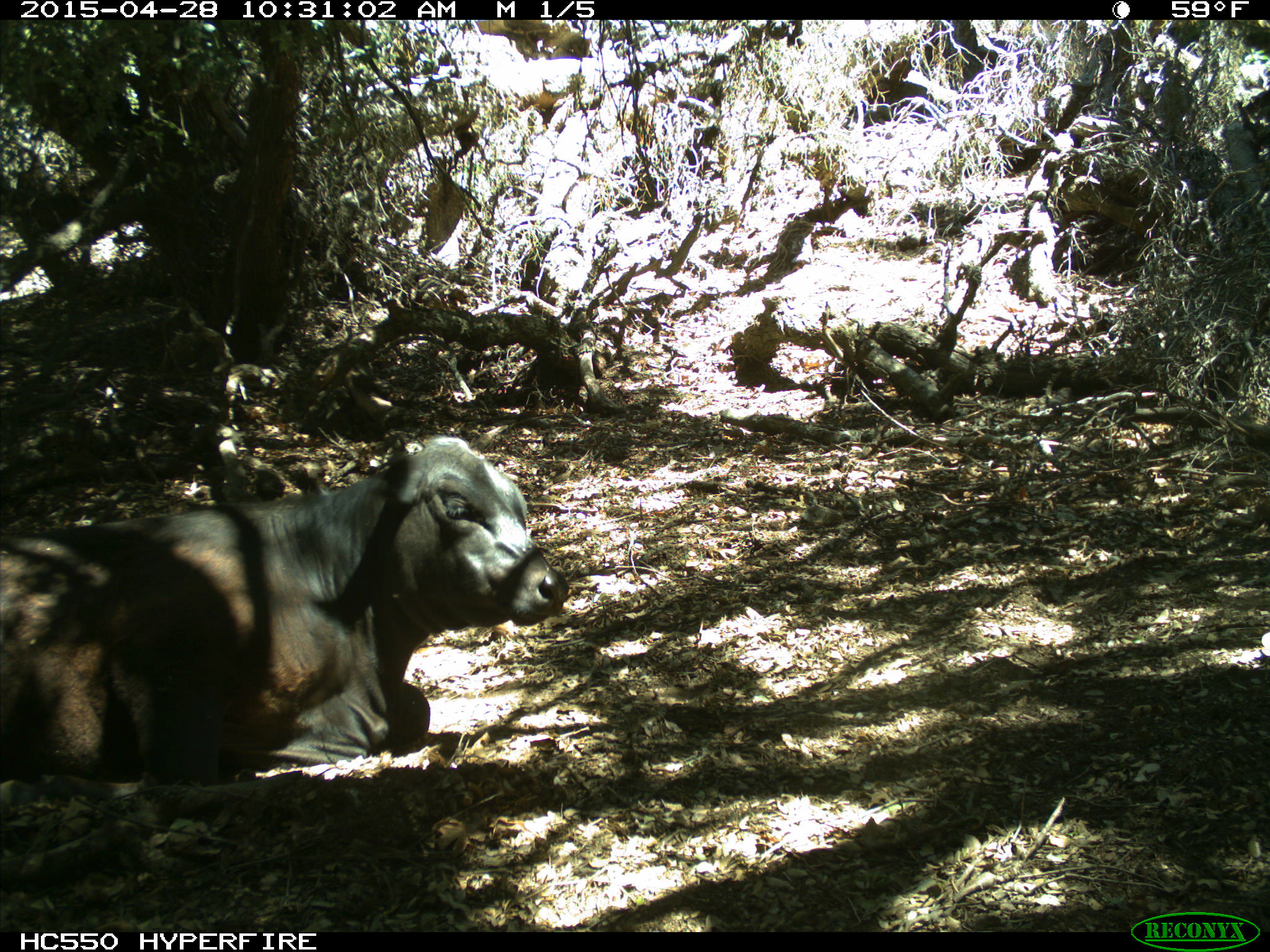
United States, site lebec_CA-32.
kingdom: Animalia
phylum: Chordata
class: Mammalia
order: Artiodactyla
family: Bovidae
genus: Bos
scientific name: Bos taurus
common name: domestic cow